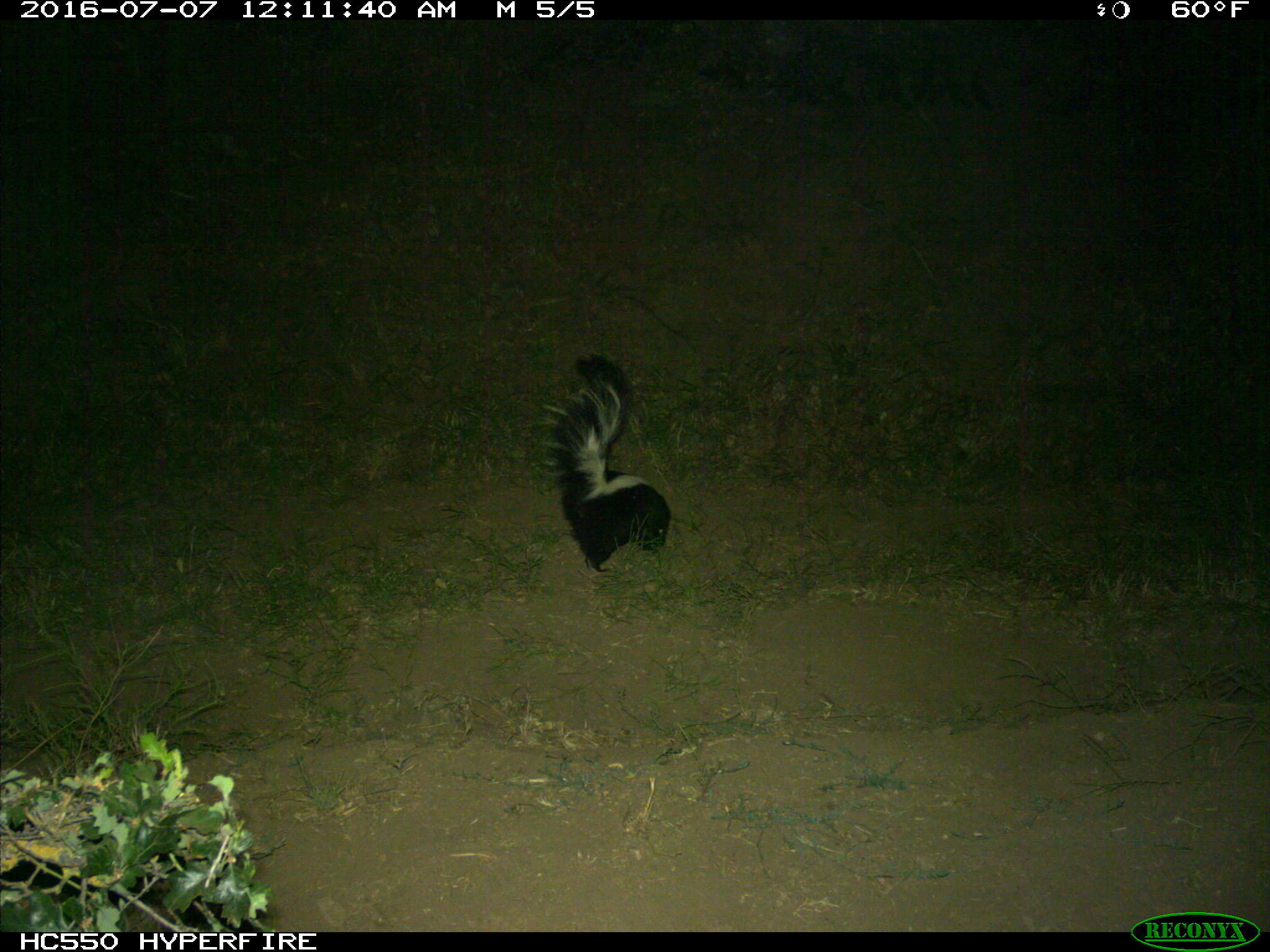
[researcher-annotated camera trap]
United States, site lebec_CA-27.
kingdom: Animalia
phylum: Chordata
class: Mammalia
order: Carnivora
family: Mephitidae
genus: Mephitis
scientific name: Mephitis mephitis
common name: striped skunk